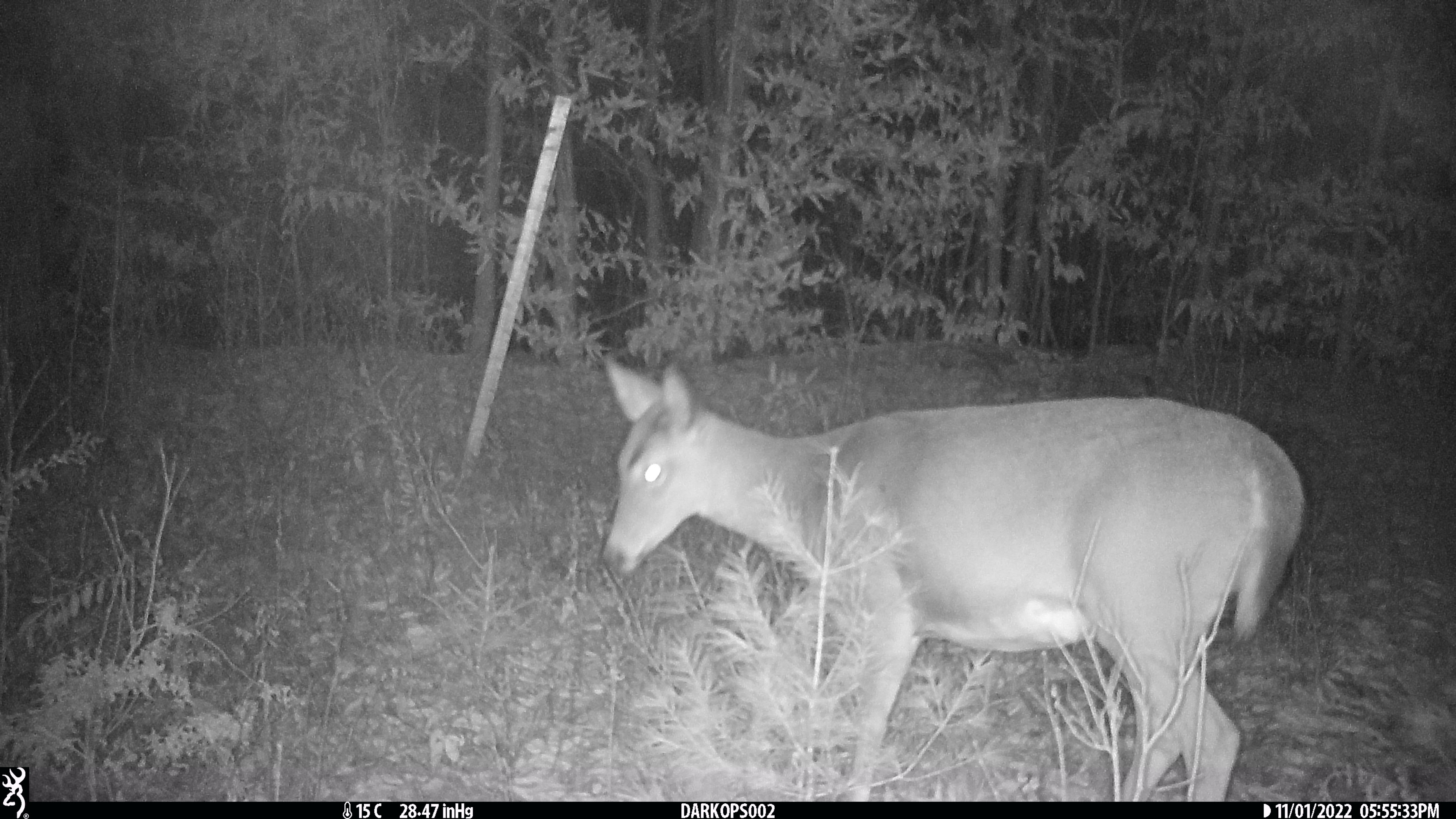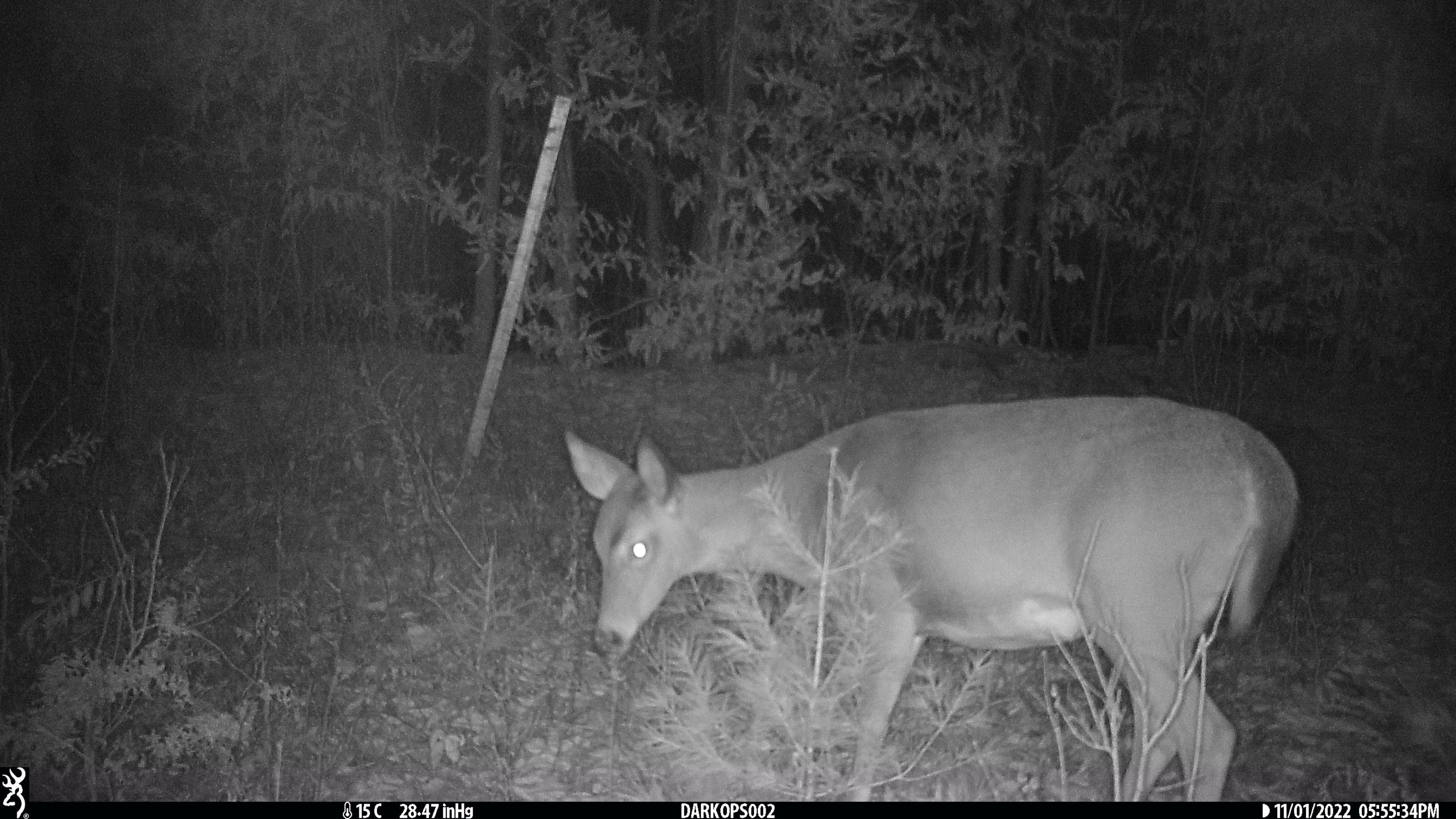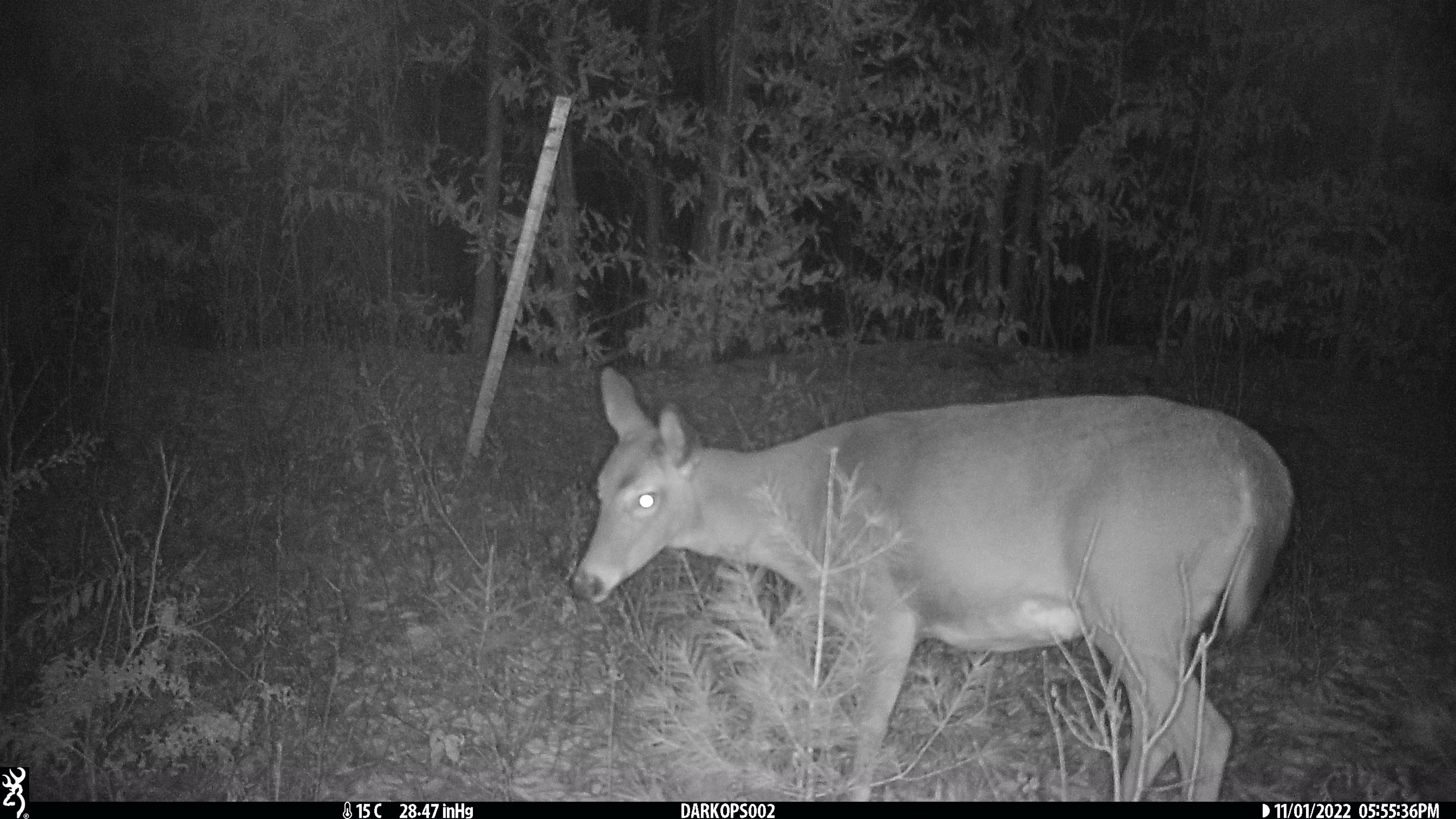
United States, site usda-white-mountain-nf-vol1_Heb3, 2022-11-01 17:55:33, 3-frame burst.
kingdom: Animalia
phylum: Chordata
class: Mammalia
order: Artiodactyla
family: Cervidae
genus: Odocoileus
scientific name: Odocoileus virginianus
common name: white-tailed deer